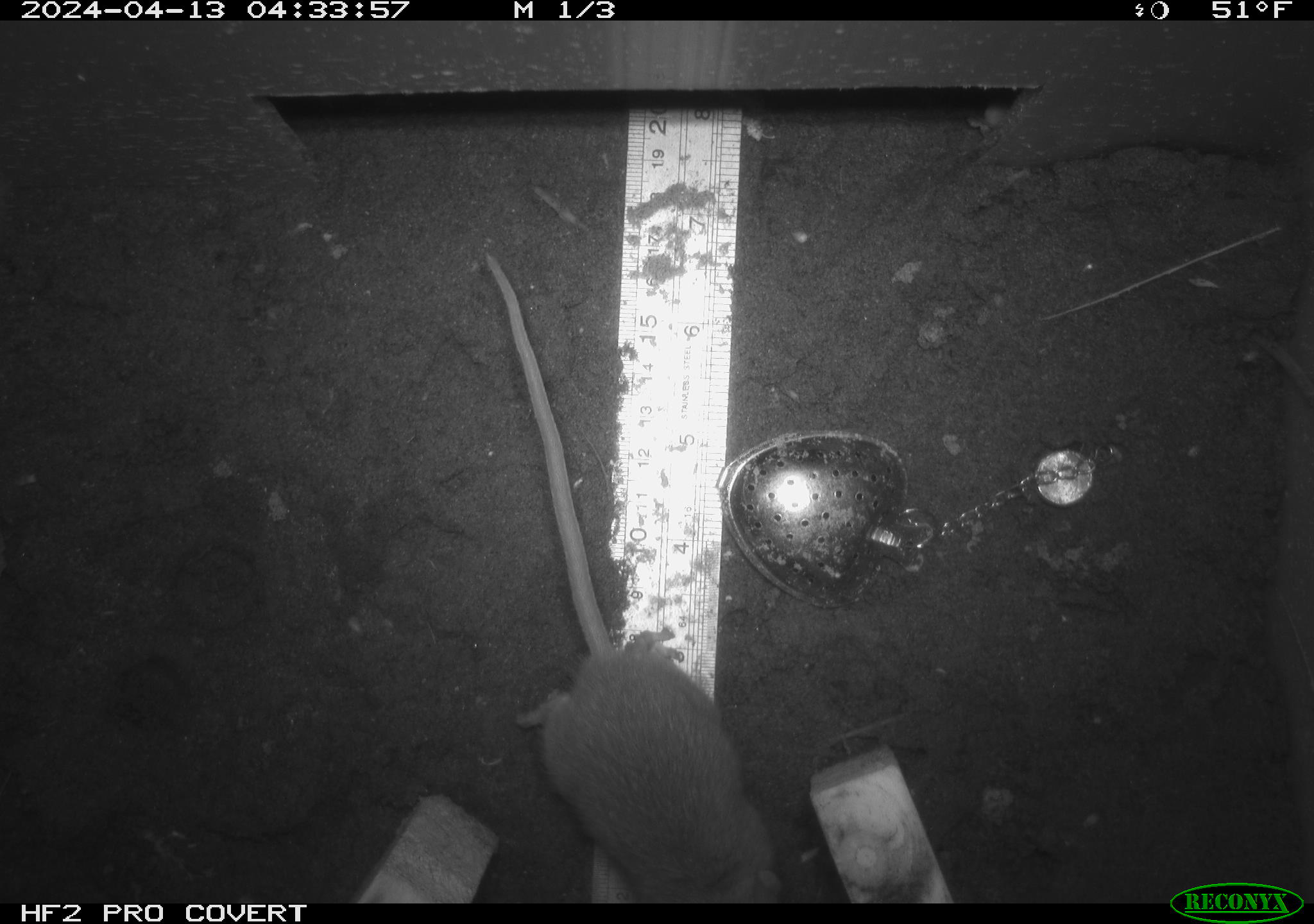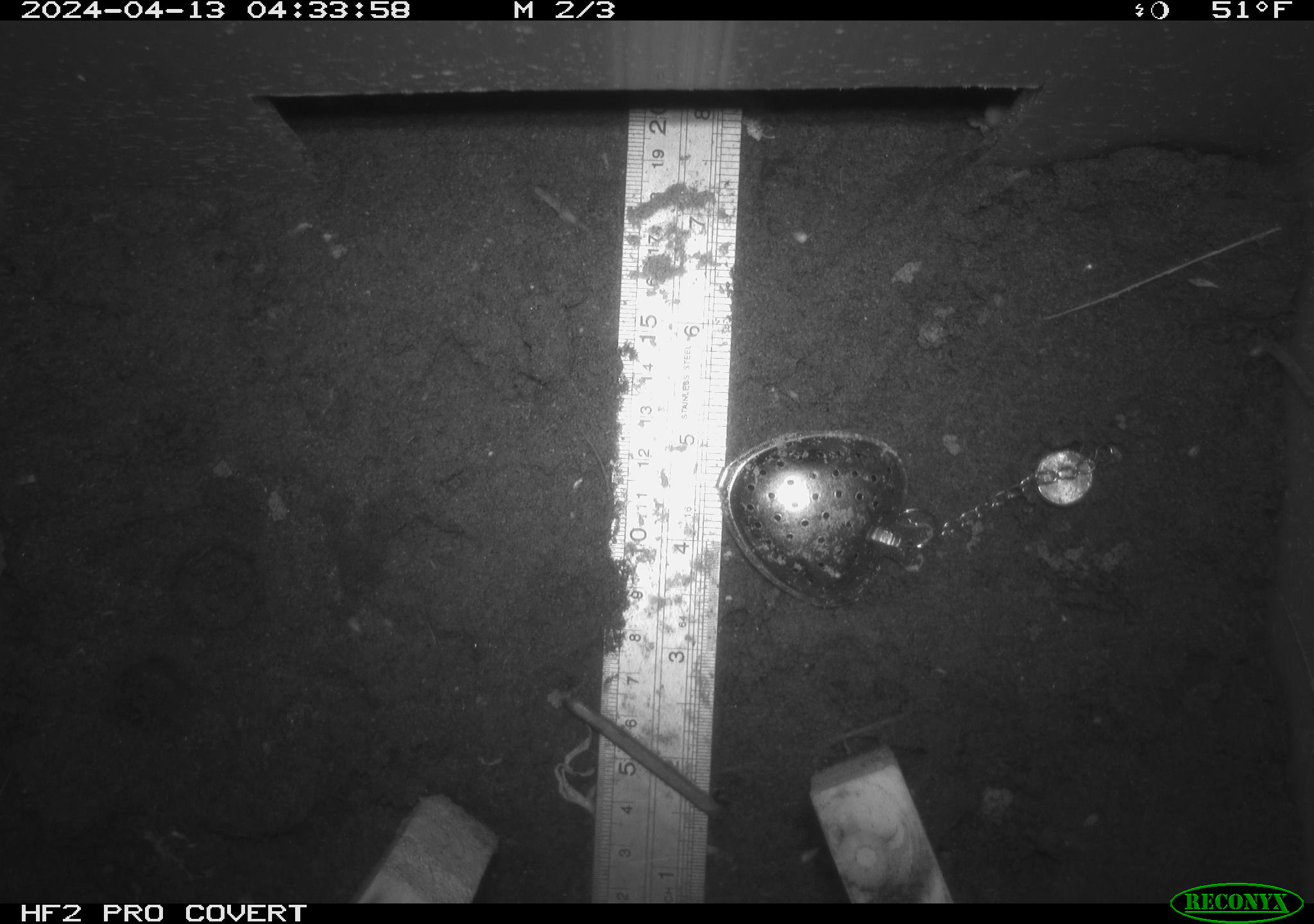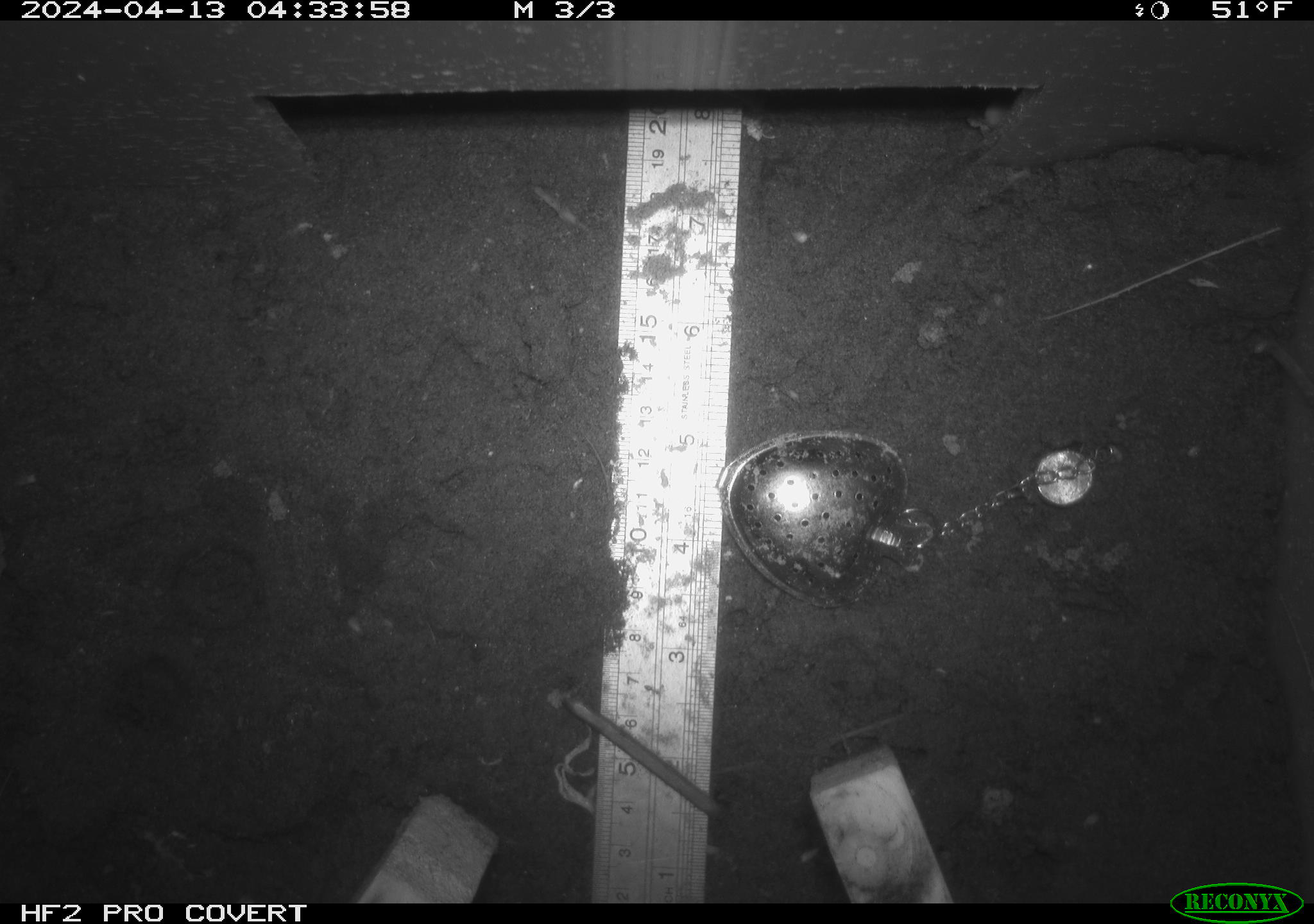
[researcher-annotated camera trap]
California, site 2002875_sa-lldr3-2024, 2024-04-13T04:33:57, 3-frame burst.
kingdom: Animalia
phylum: Chordata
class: Mammalia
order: Rodentia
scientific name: Rodentia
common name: rodent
Rodent (Rodentia).